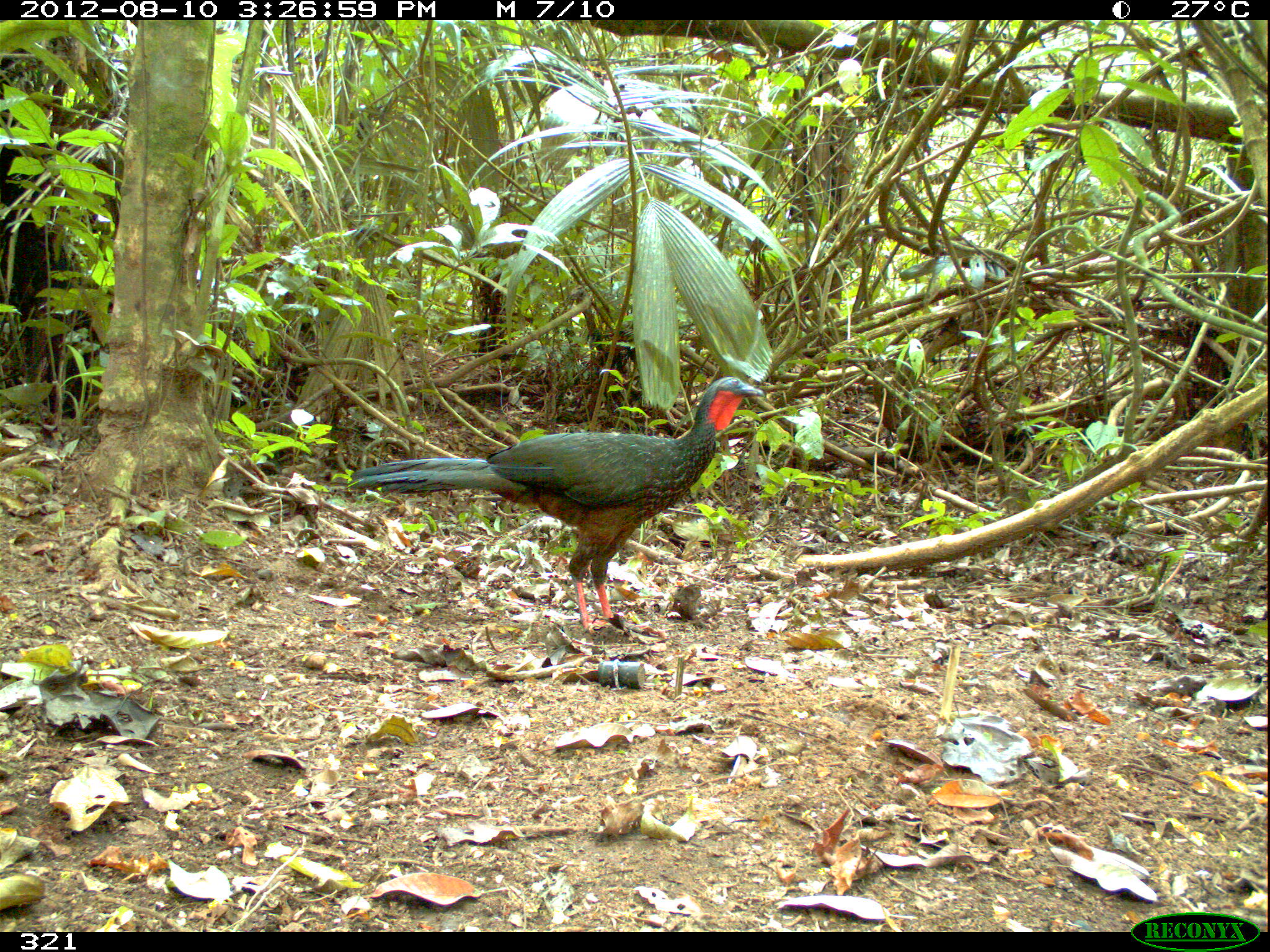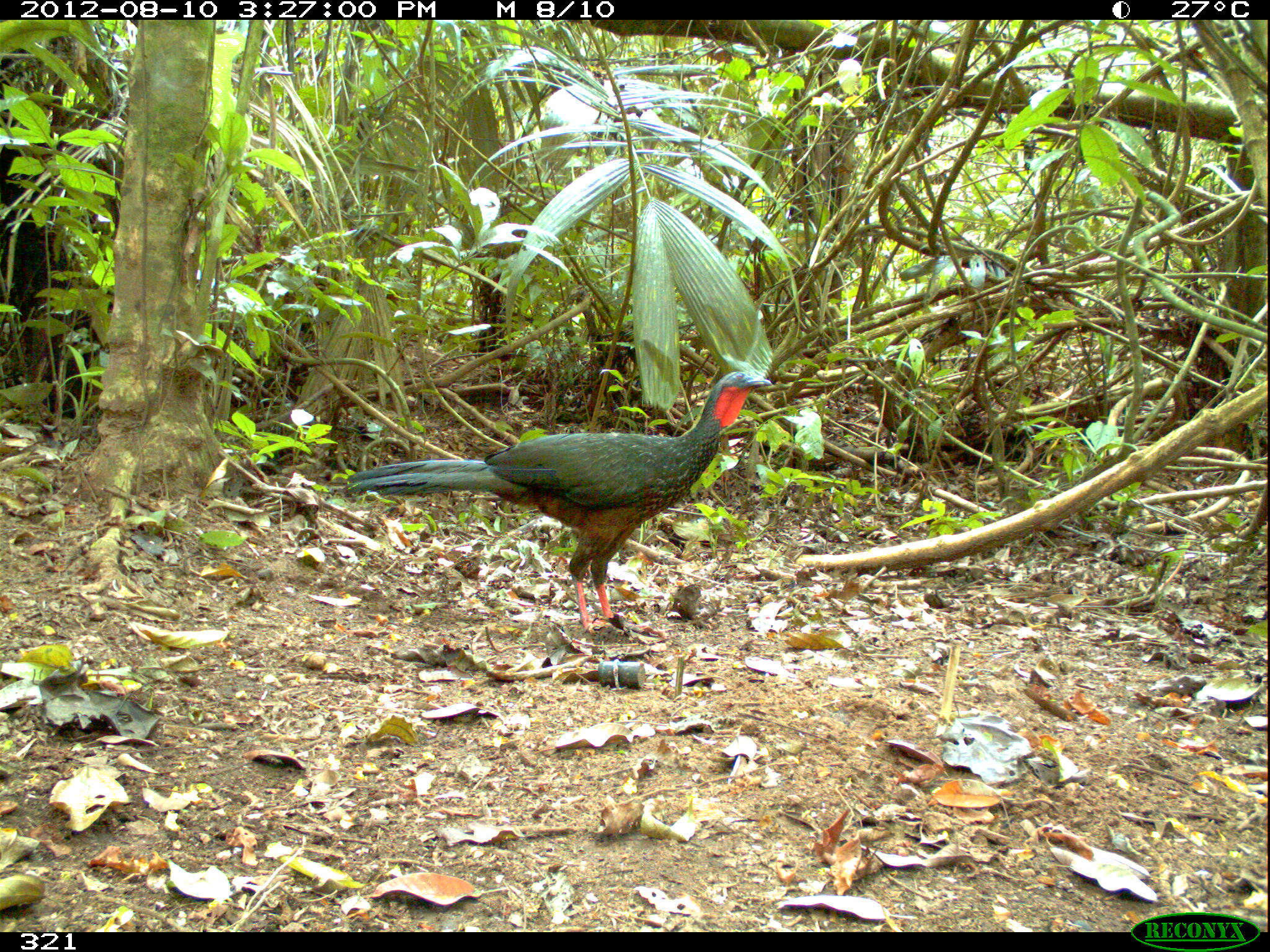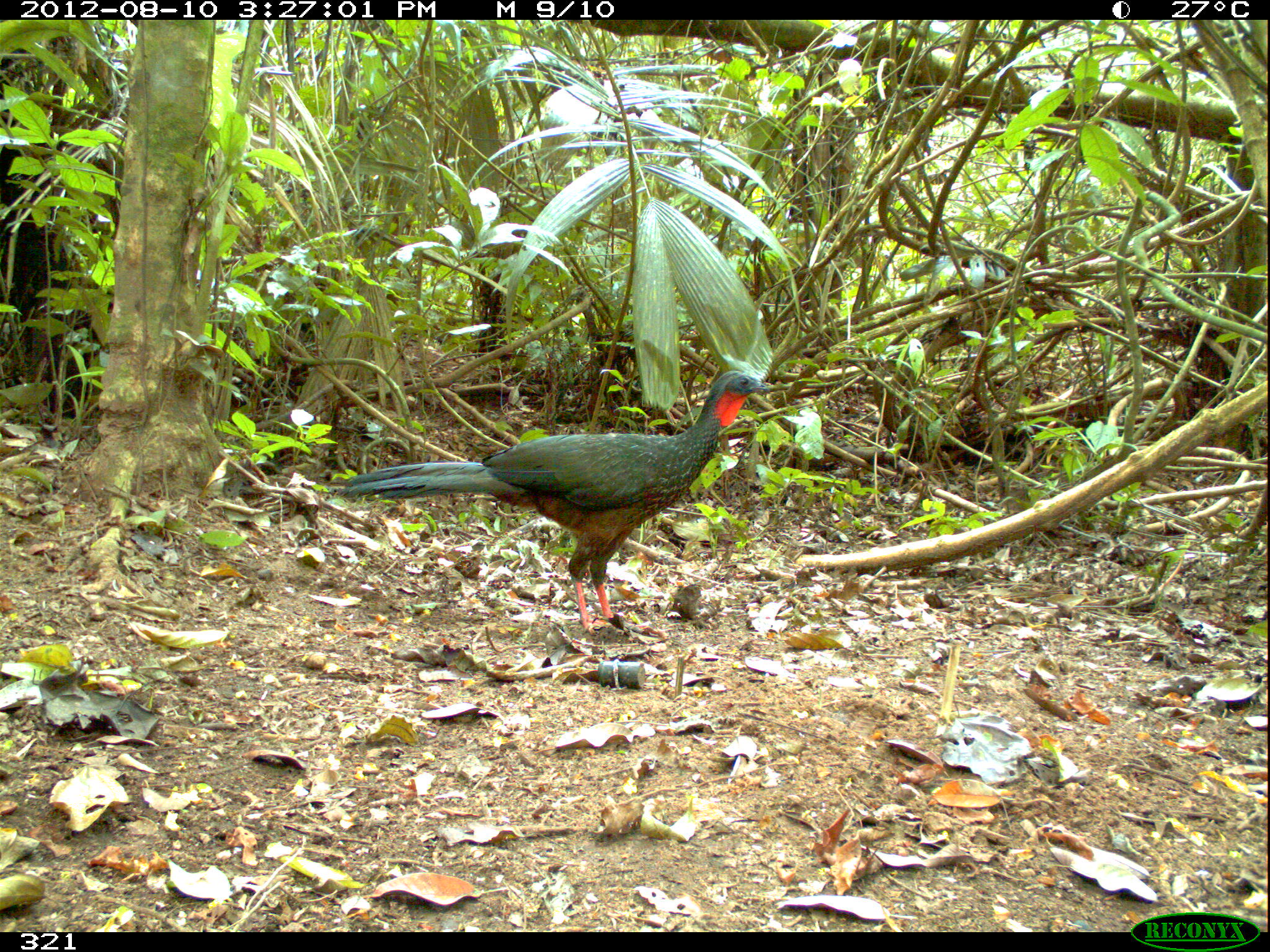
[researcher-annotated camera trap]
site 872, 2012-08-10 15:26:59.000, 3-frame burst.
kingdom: Animalia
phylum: Chordata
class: Aves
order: Galliformes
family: Cracidae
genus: Penelope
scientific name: Penelope jacquacu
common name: spix's guan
Penelope jacquacu (spix's guan).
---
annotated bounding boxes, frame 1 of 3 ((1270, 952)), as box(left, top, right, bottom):
penelope jacquacu: box(346, 376, 764, 638)